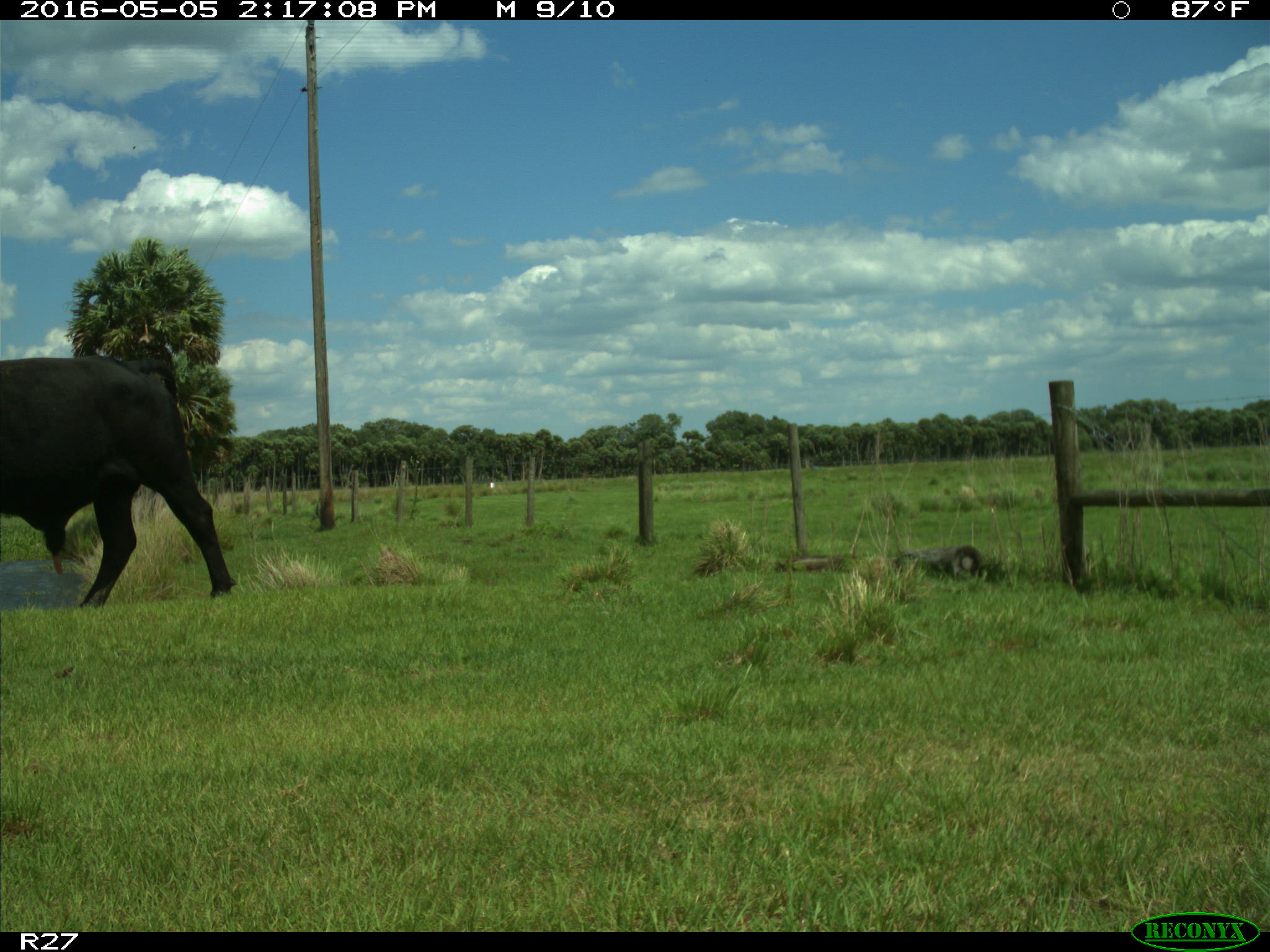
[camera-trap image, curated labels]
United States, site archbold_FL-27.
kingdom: Animalia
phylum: Chordata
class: Mammalia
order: Artiodactyla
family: Bovidae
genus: Bos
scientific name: Bos taurus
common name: domestic cow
Bos taurus (domestic cow).